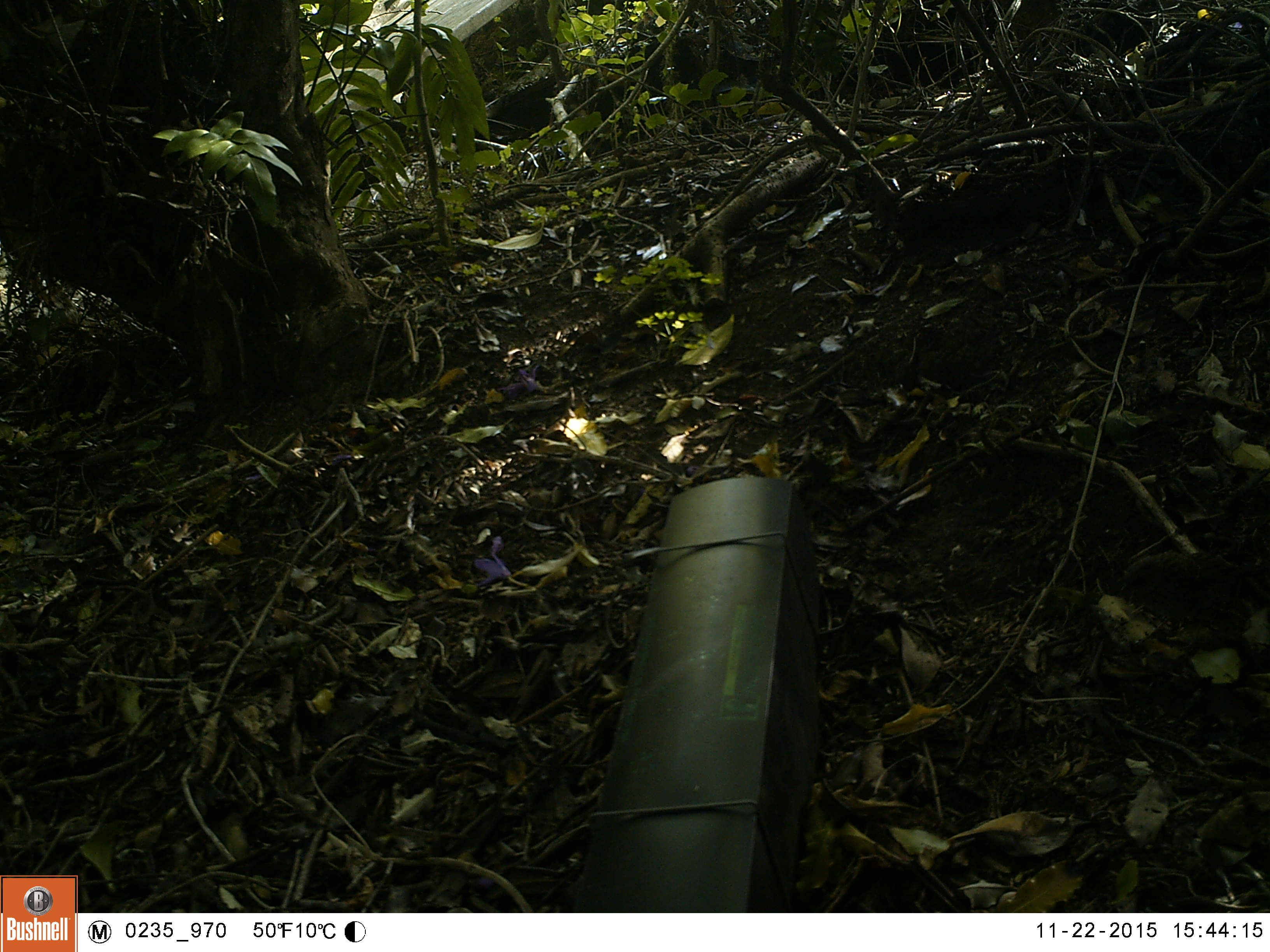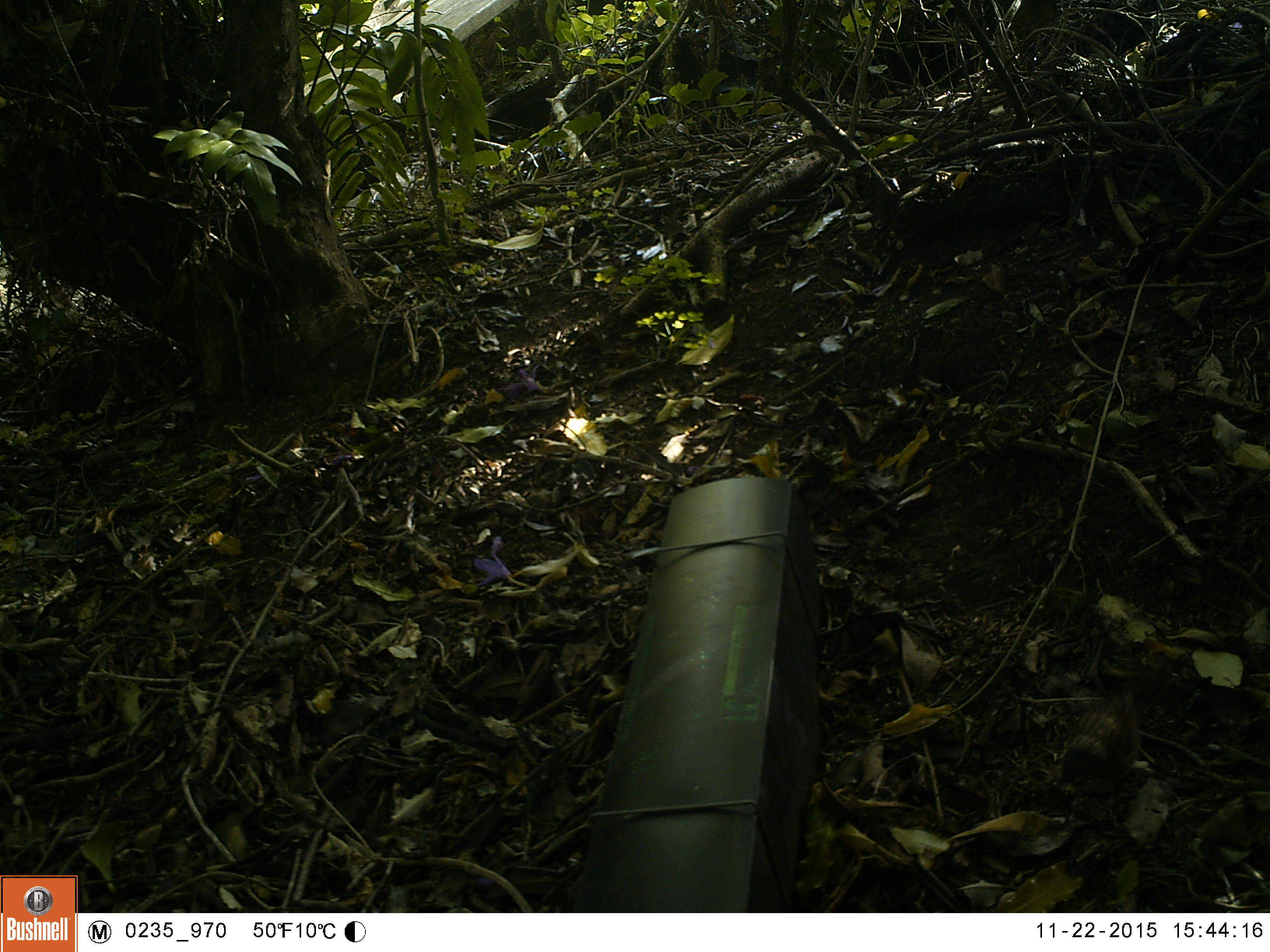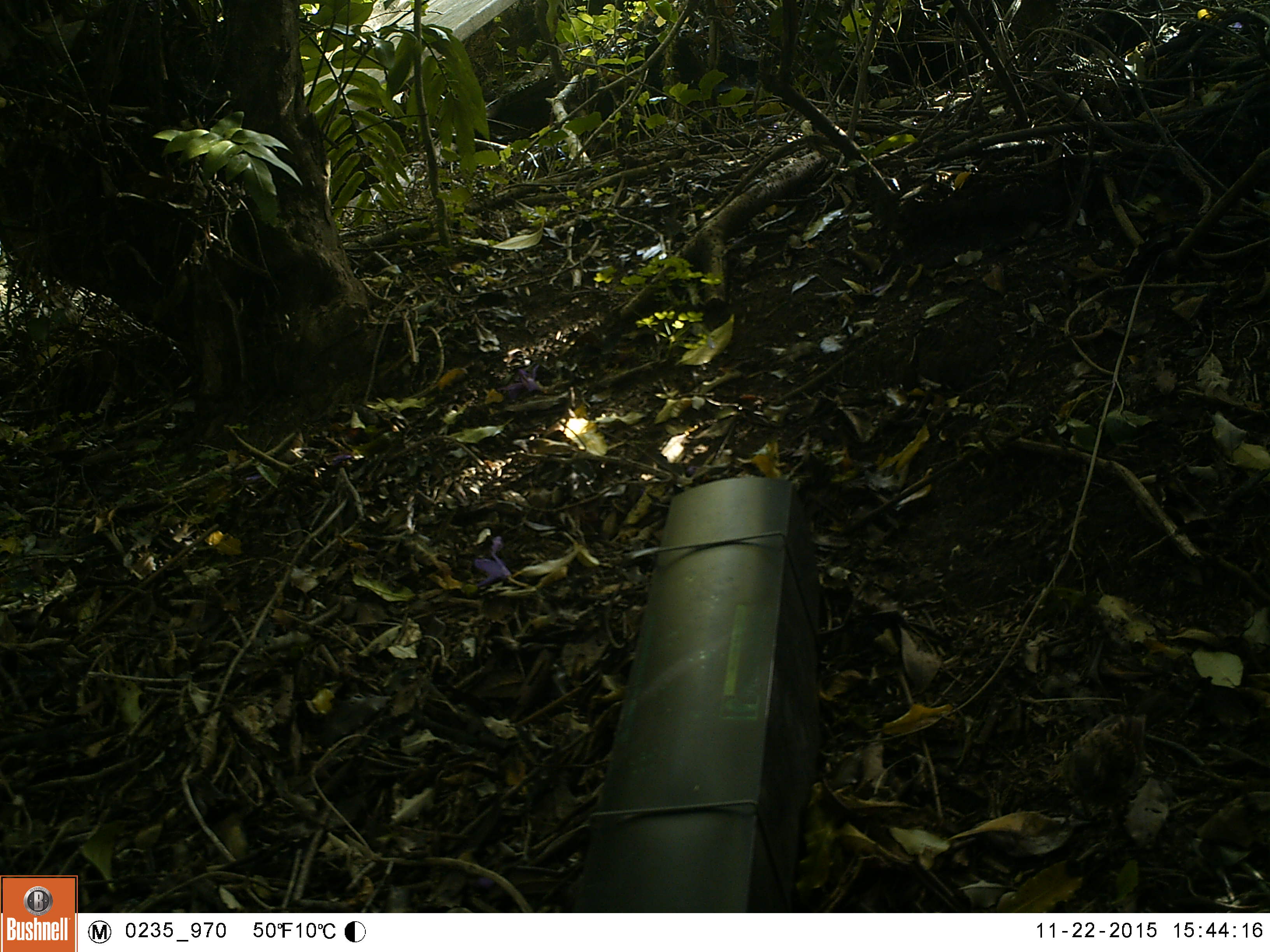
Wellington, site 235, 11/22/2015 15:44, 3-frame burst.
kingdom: Animalia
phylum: Chordata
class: Aves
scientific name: Aves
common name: bird